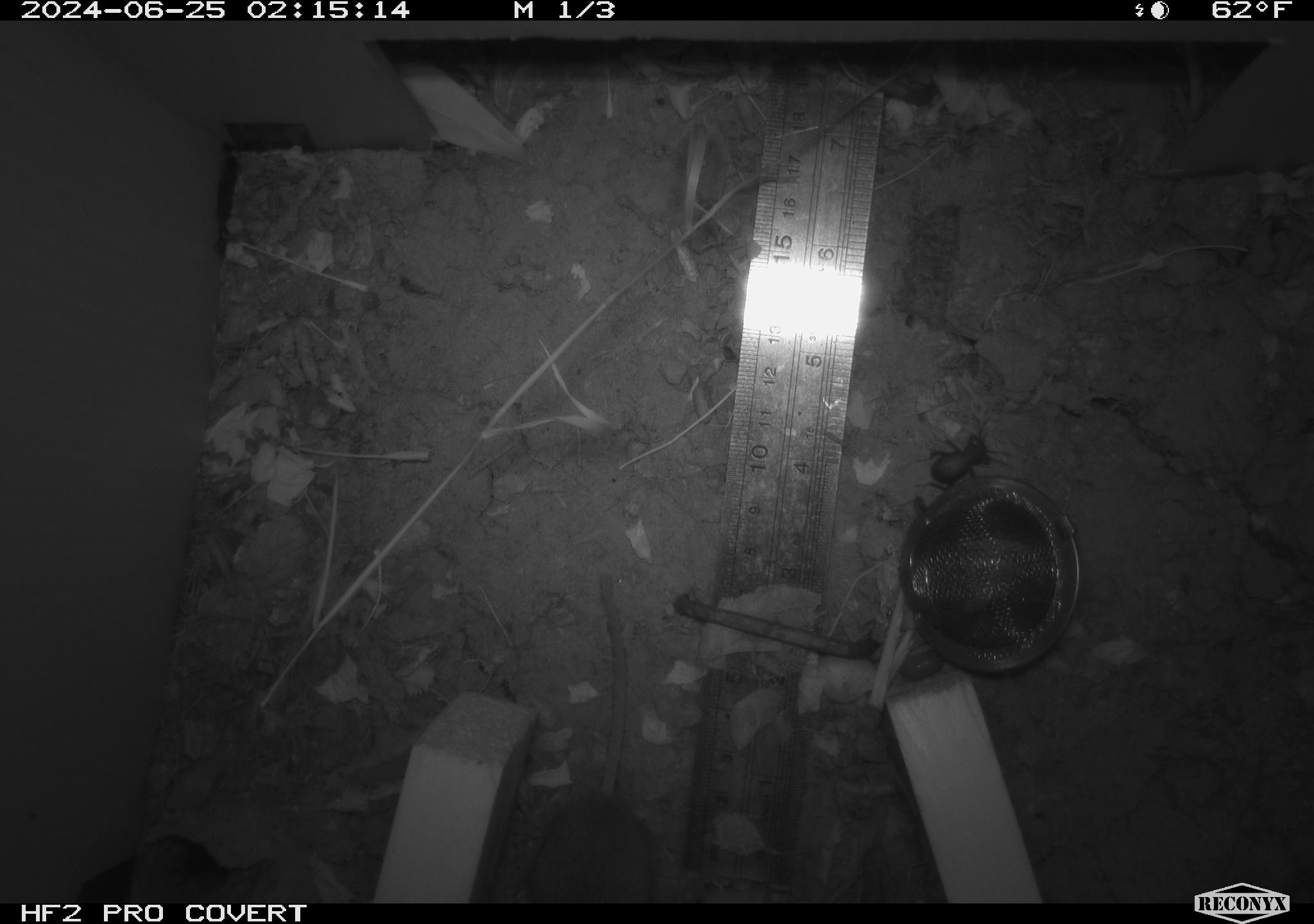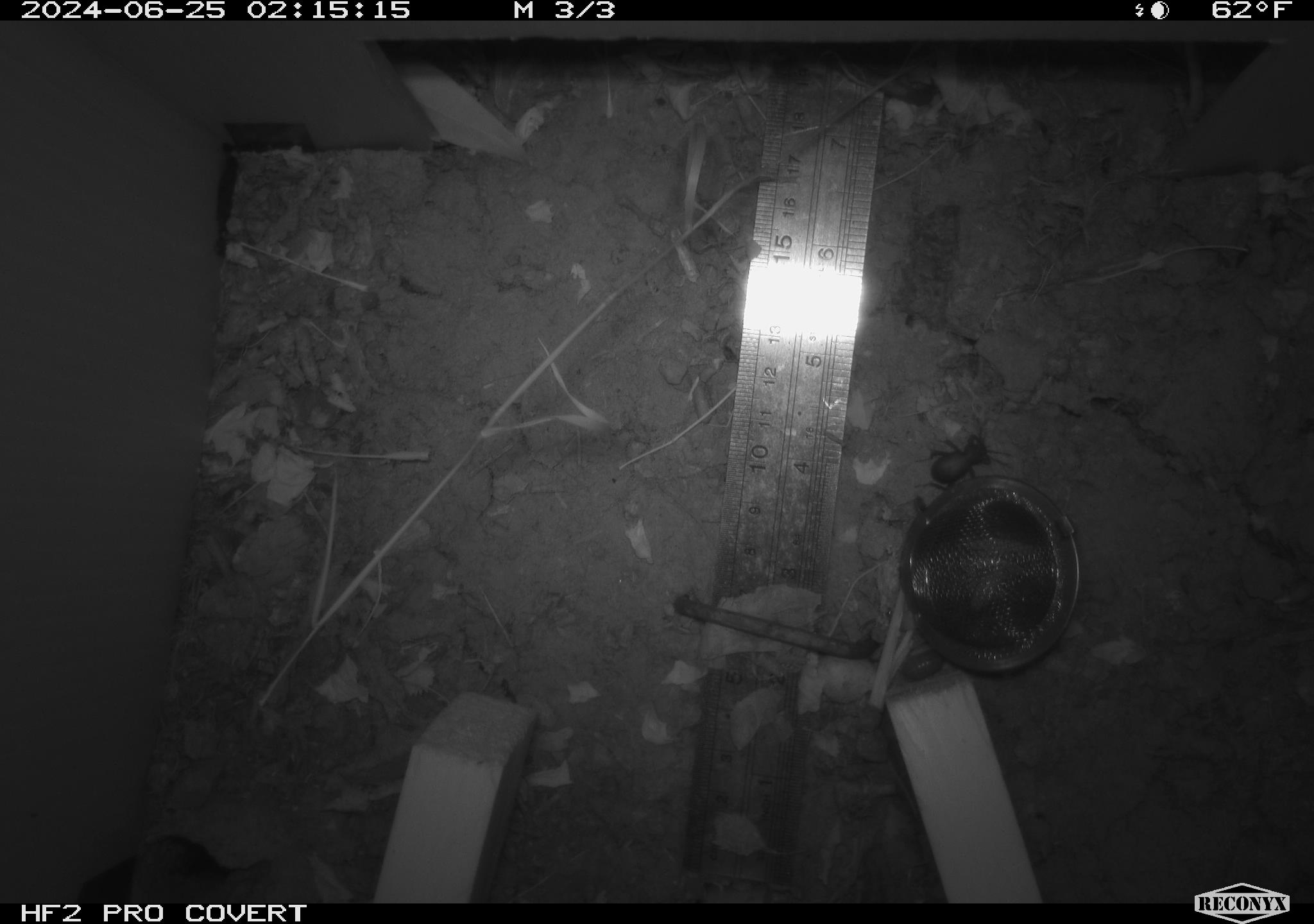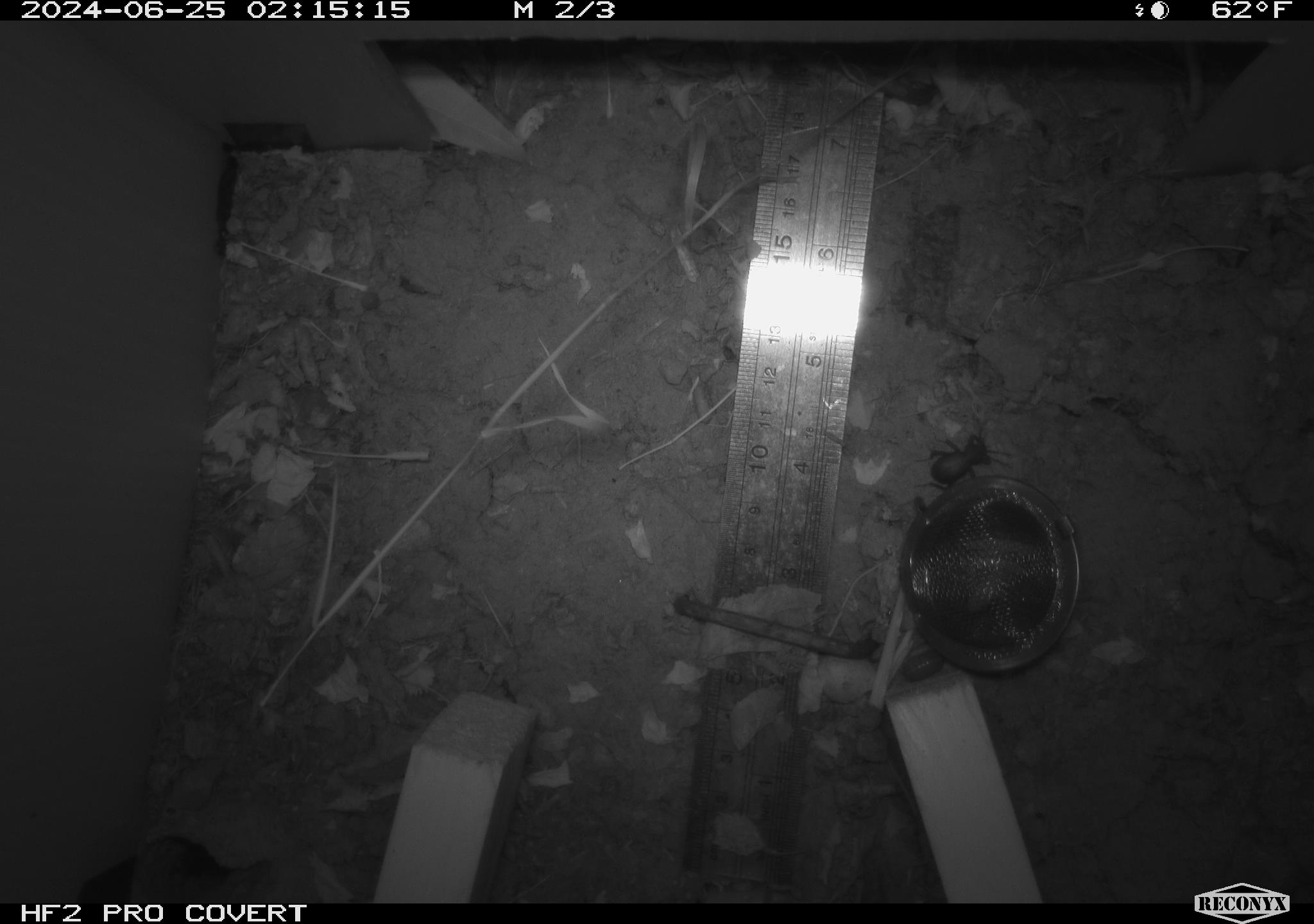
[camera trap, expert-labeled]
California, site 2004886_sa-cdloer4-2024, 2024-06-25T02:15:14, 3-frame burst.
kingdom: Animalia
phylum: Arthropoda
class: Insecta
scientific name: Insecta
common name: insect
Insect (Insecta).